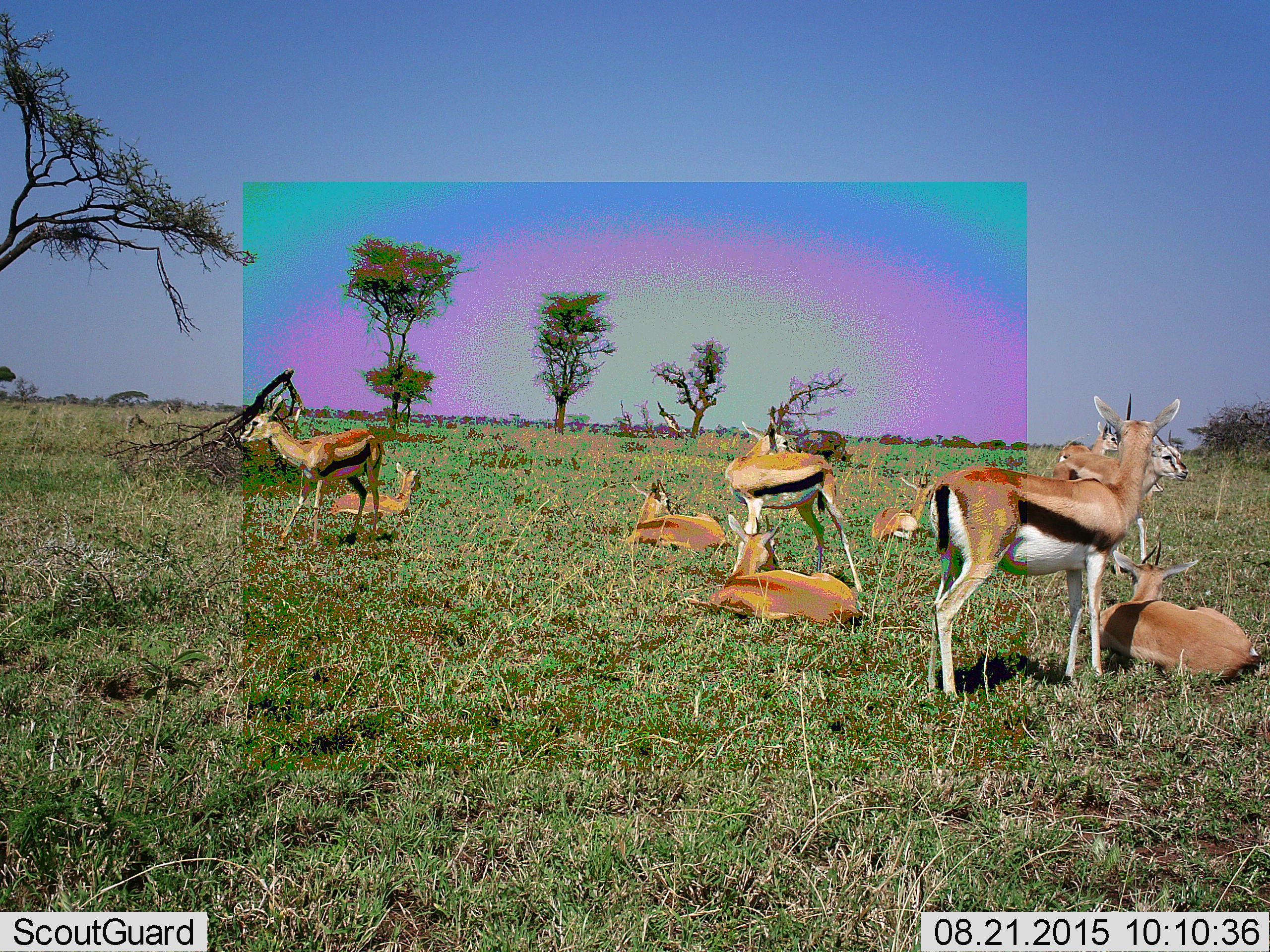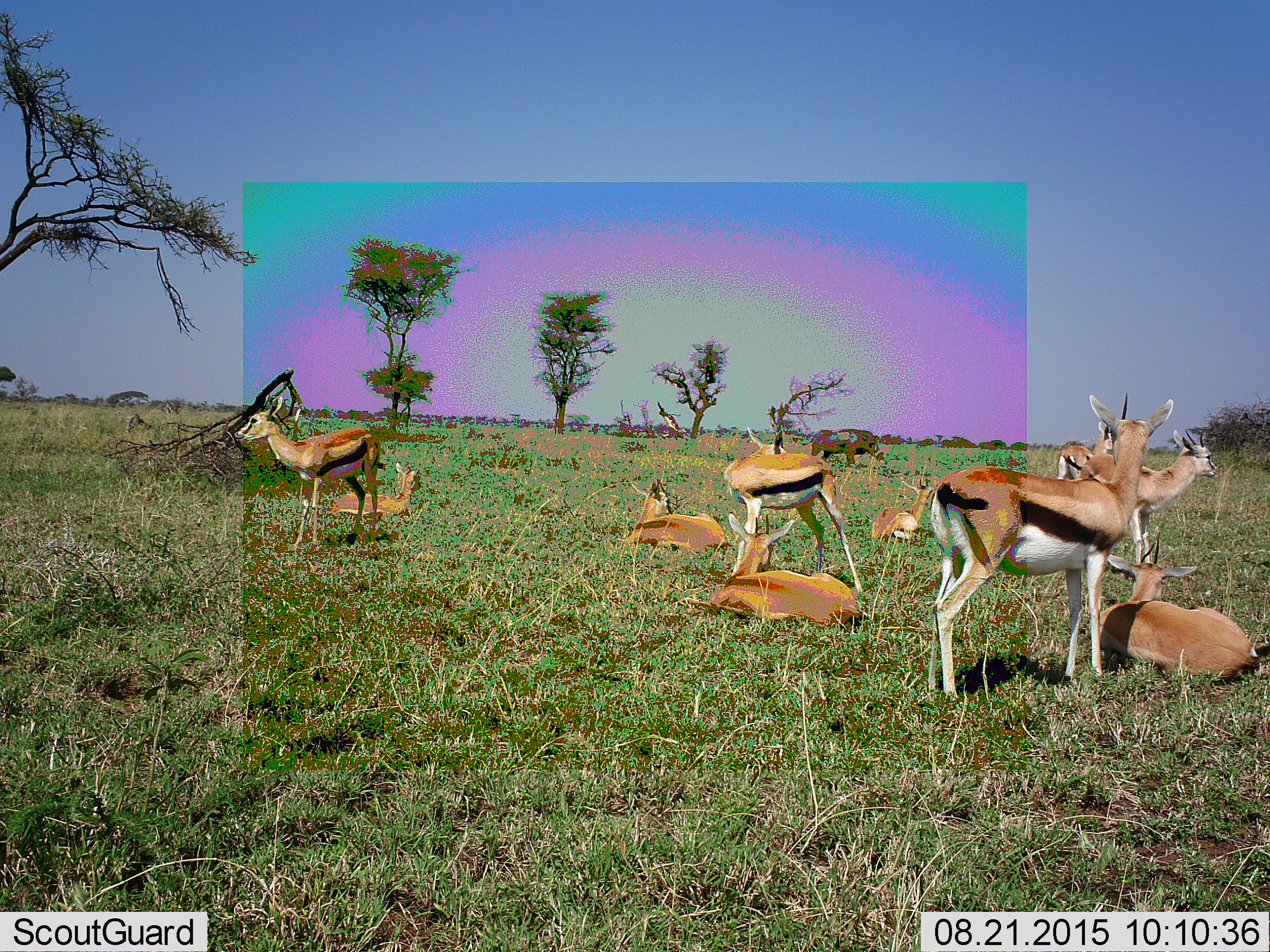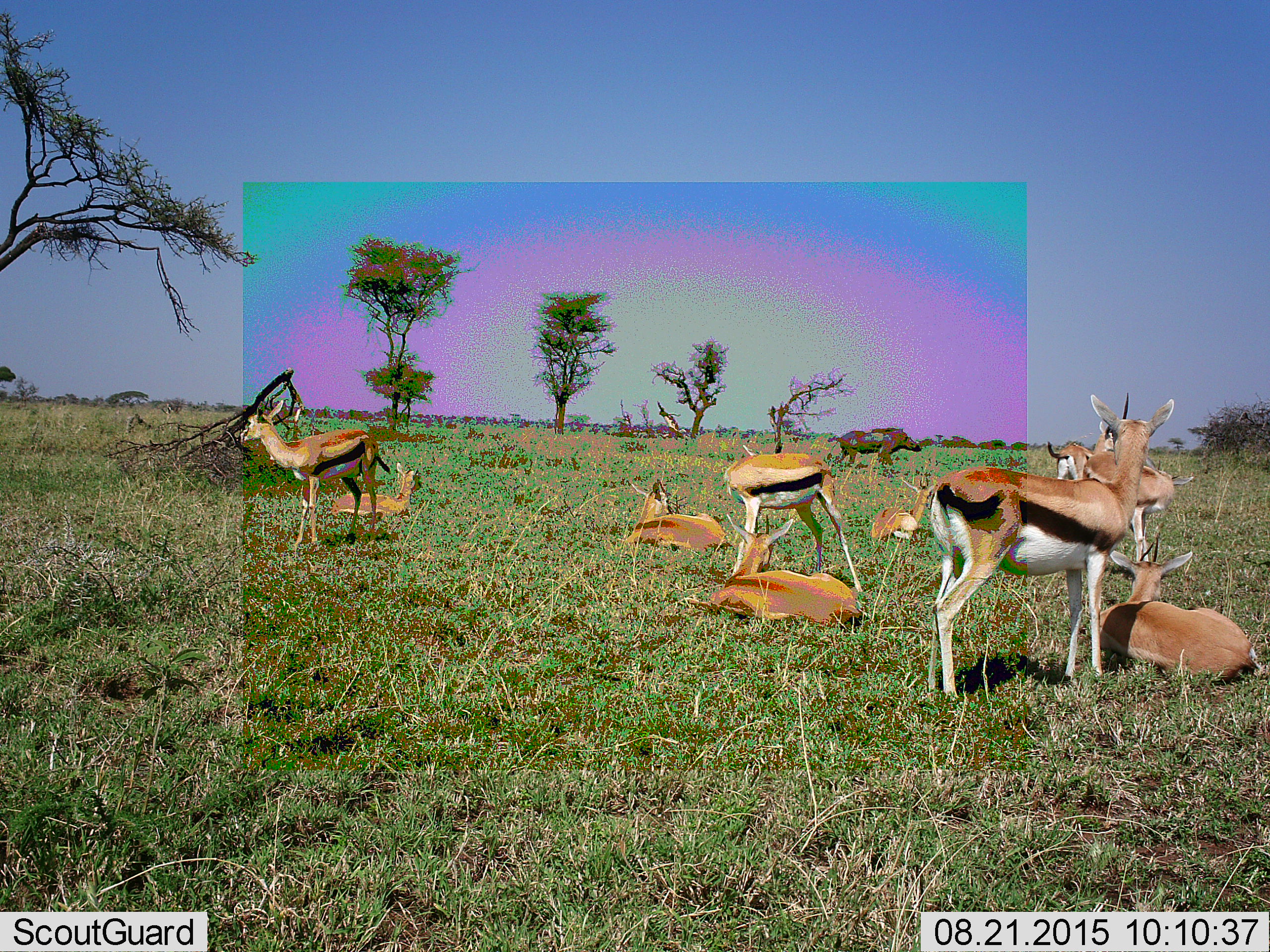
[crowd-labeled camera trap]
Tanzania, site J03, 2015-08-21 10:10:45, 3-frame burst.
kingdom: Animalia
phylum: Chordata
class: Mammalia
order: Artiodactyla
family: Bovidae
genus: Eudorcas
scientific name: Eudorcas thomsonii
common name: thomson's gazelle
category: gazellethomsons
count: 10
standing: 80%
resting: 100%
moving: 20%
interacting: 0%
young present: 0%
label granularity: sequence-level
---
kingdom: Animalia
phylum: Chordata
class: Mammalia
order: Artiodactyla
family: Suidae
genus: Phacochoerus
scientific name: Phacochoerus africanus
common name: warthog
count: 1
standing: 0%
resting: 0%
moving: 100%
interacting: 0%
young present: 0%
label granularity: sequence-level